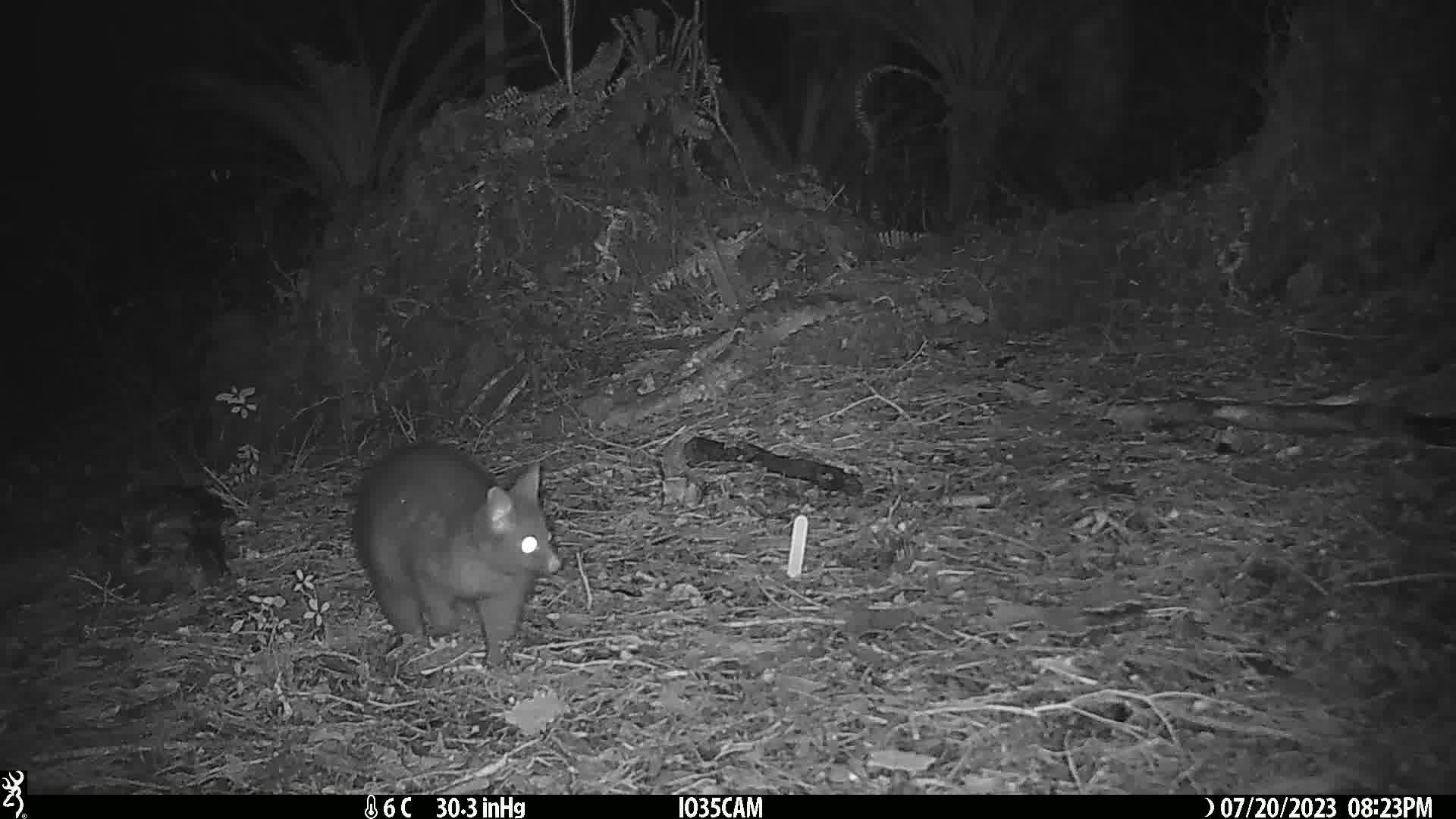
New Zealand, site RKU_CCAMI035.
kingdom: Animalia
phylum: Chordata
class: Mammalia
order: Diprotodontia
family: Phalangeridae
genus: Trichosurus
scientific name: Trichosurus vulpecula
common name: common brushtail possum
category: possum